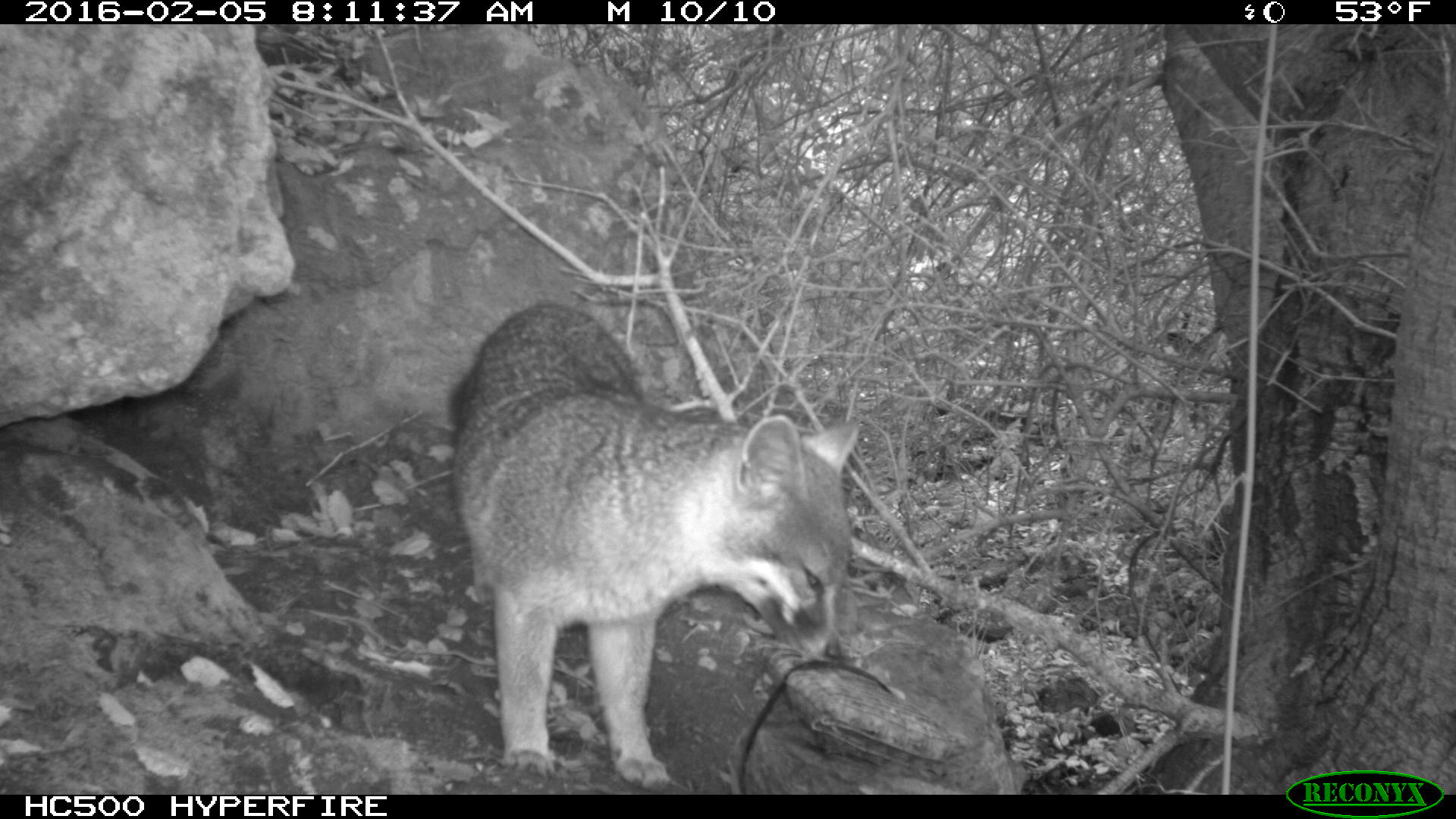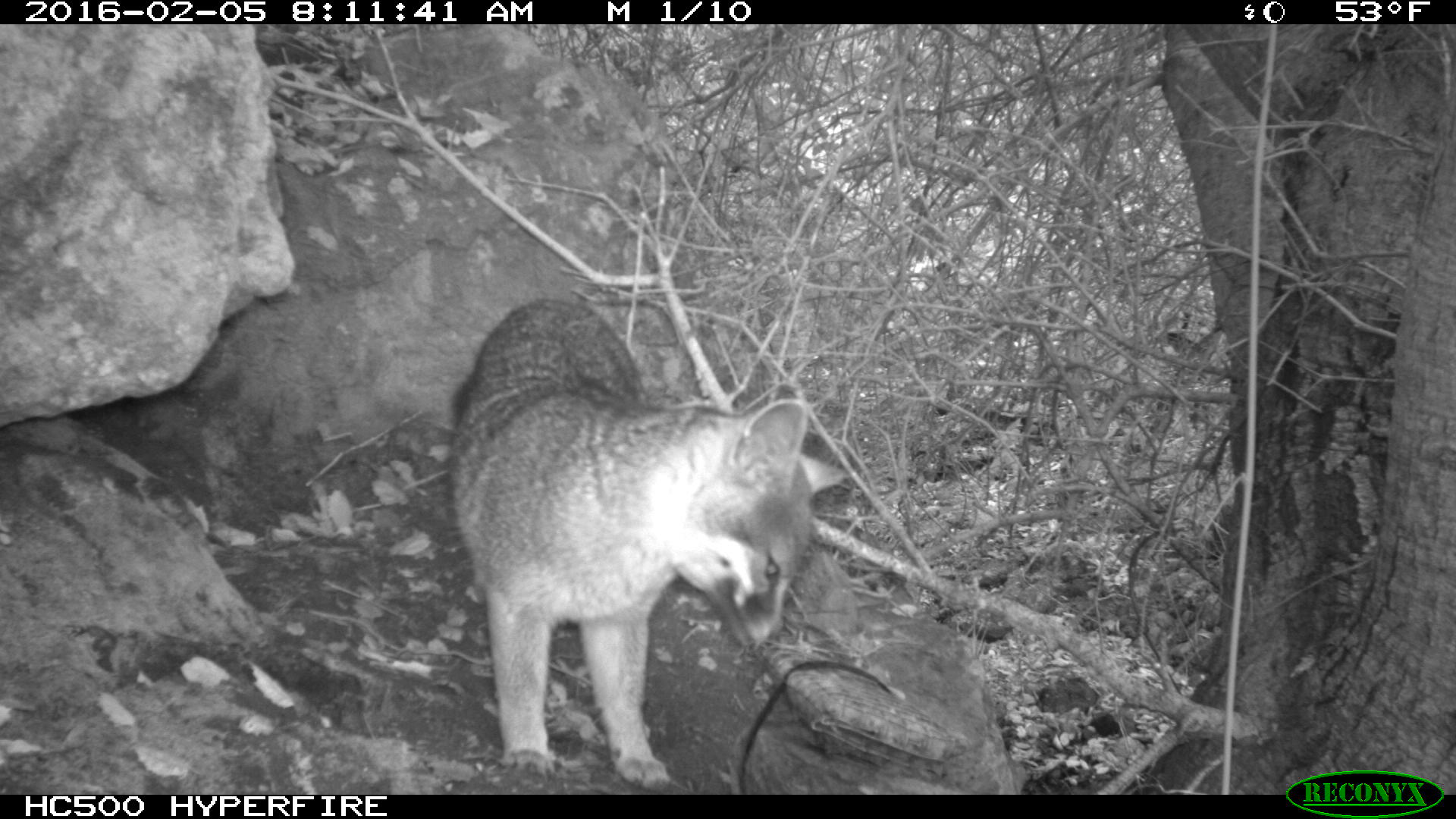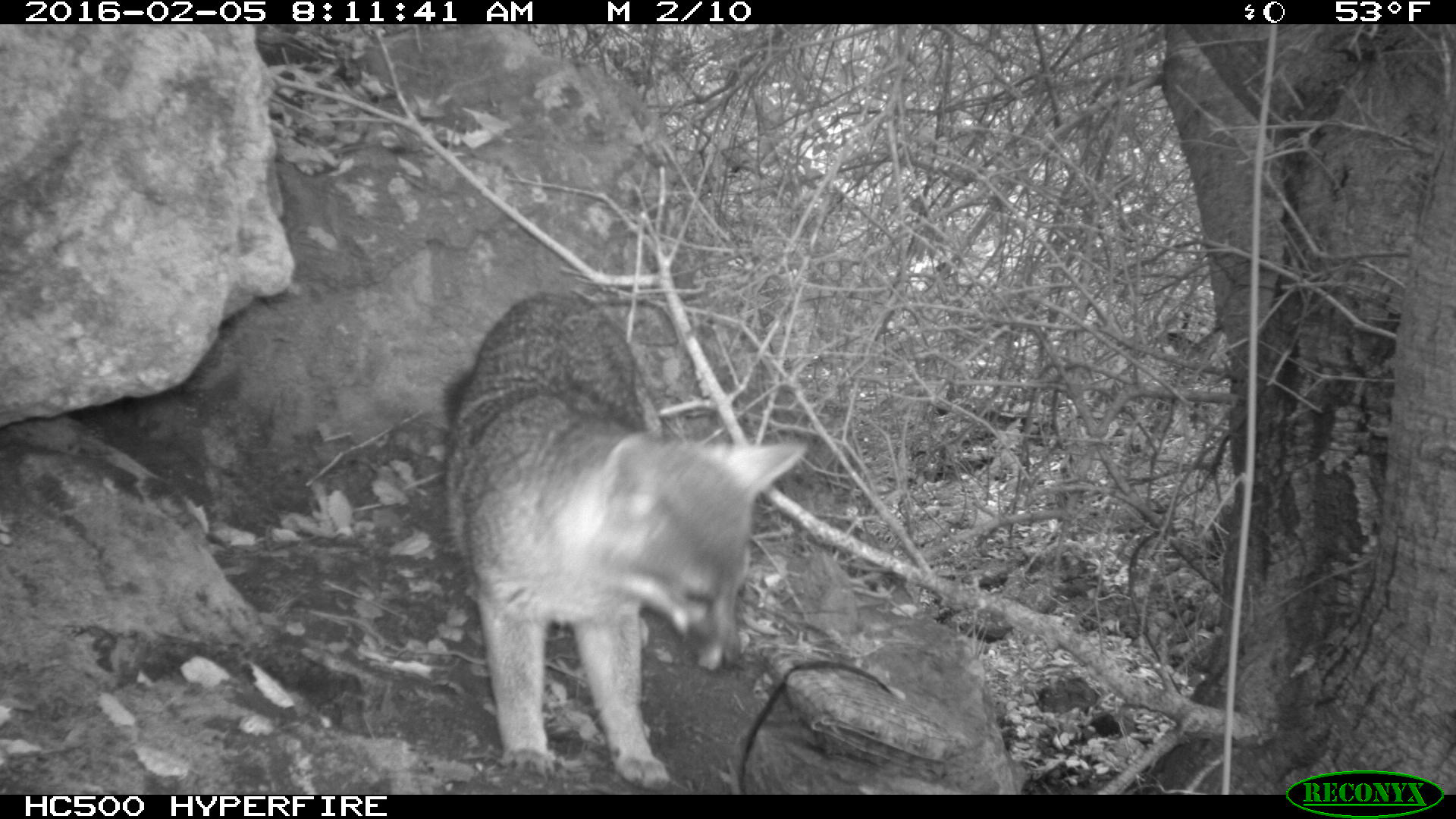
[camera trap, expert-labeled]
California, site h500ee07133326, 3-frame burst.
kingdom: Animalia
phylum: Chordata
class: Mammalia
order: Carnivora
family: Canidae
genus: Urocyon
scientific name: Urocyon littoralis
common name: island fox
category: fox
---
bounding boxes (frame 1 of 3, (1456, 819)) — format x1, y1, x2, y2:
fox: 438, 298, 858, 789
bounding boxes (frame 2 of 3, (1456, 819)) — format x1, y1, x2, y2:
fox: 443, 297, 848, 790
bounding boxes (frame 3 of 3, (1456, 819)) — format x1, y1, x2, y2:
fox: 434, 287, 808, 793